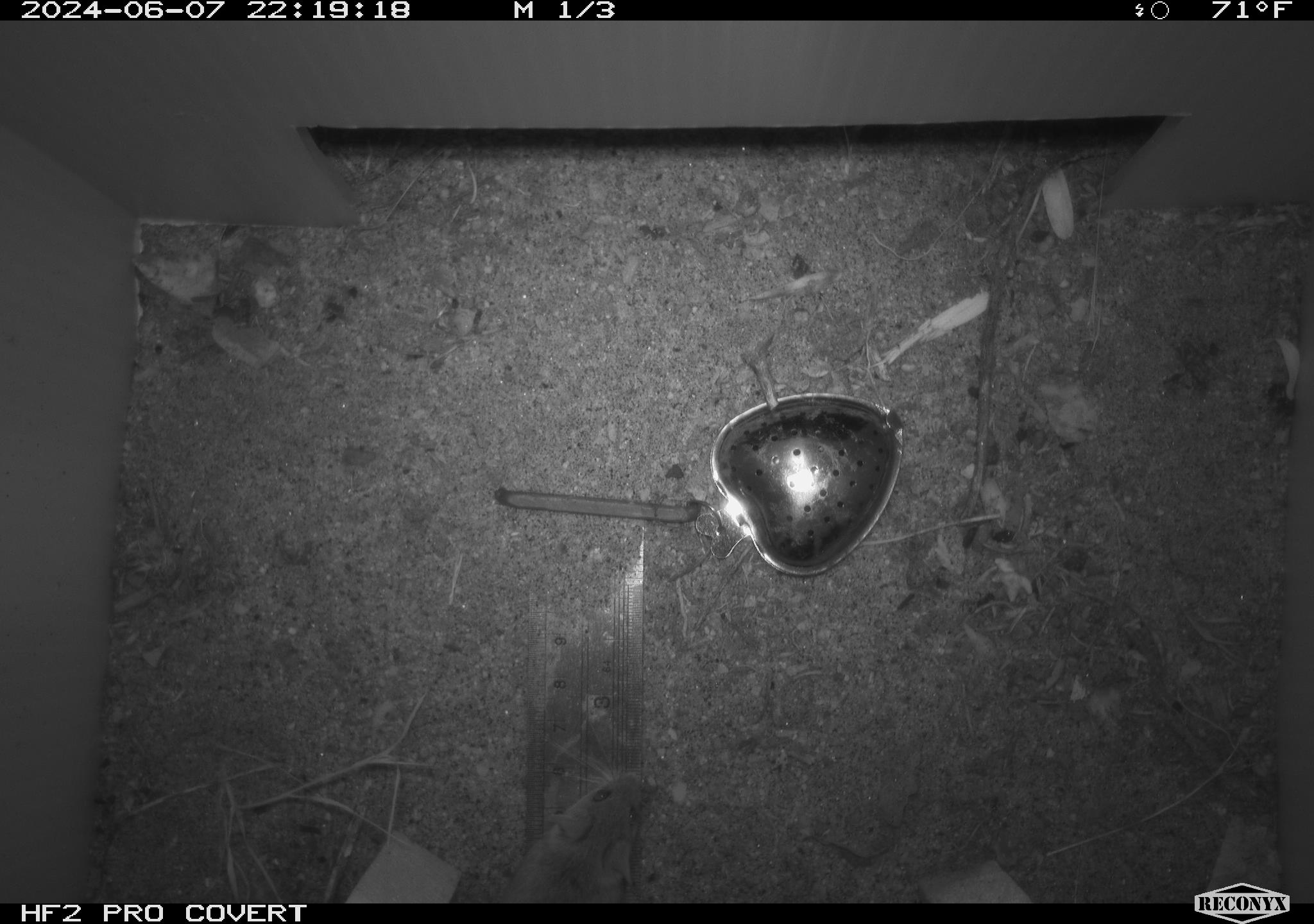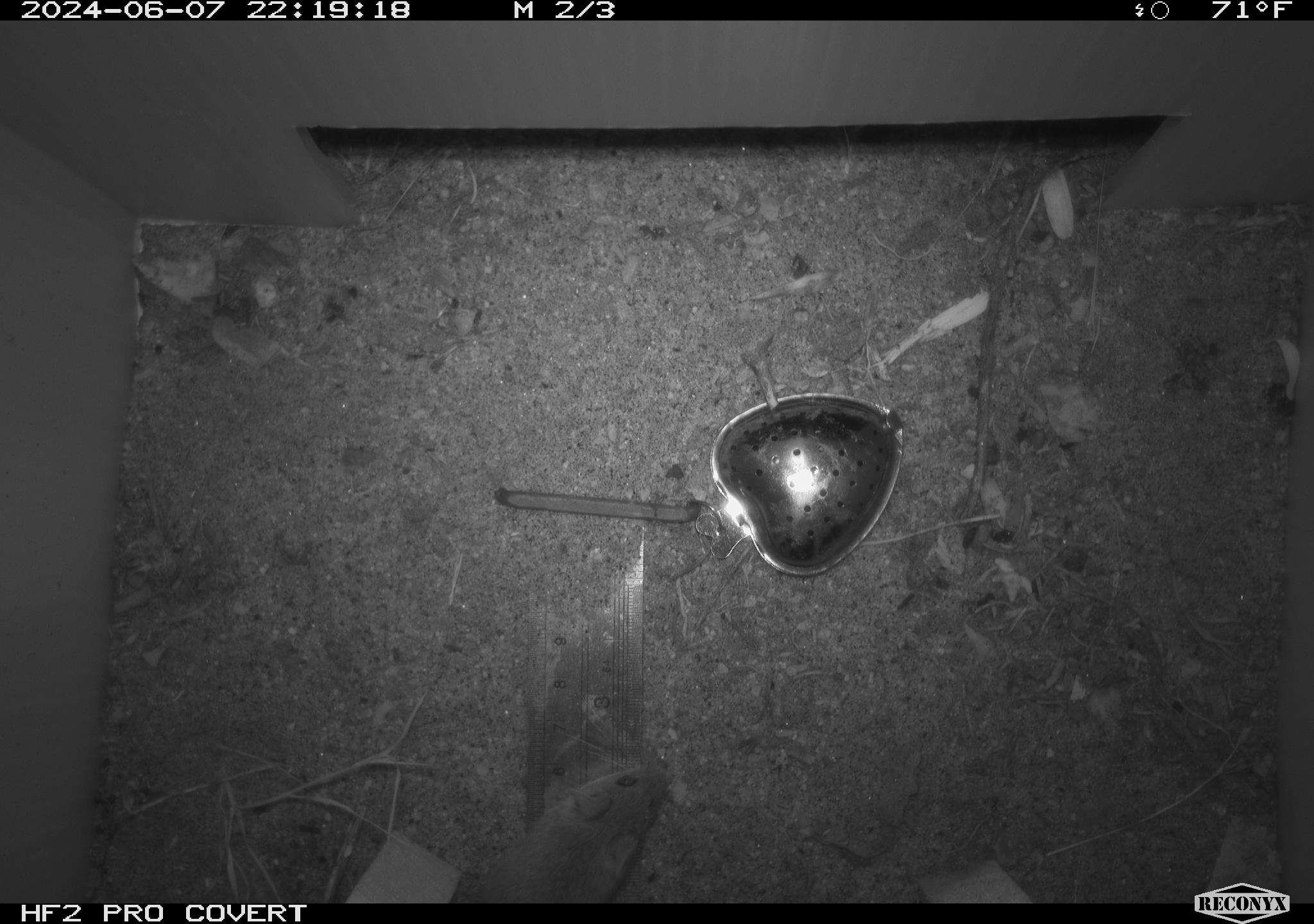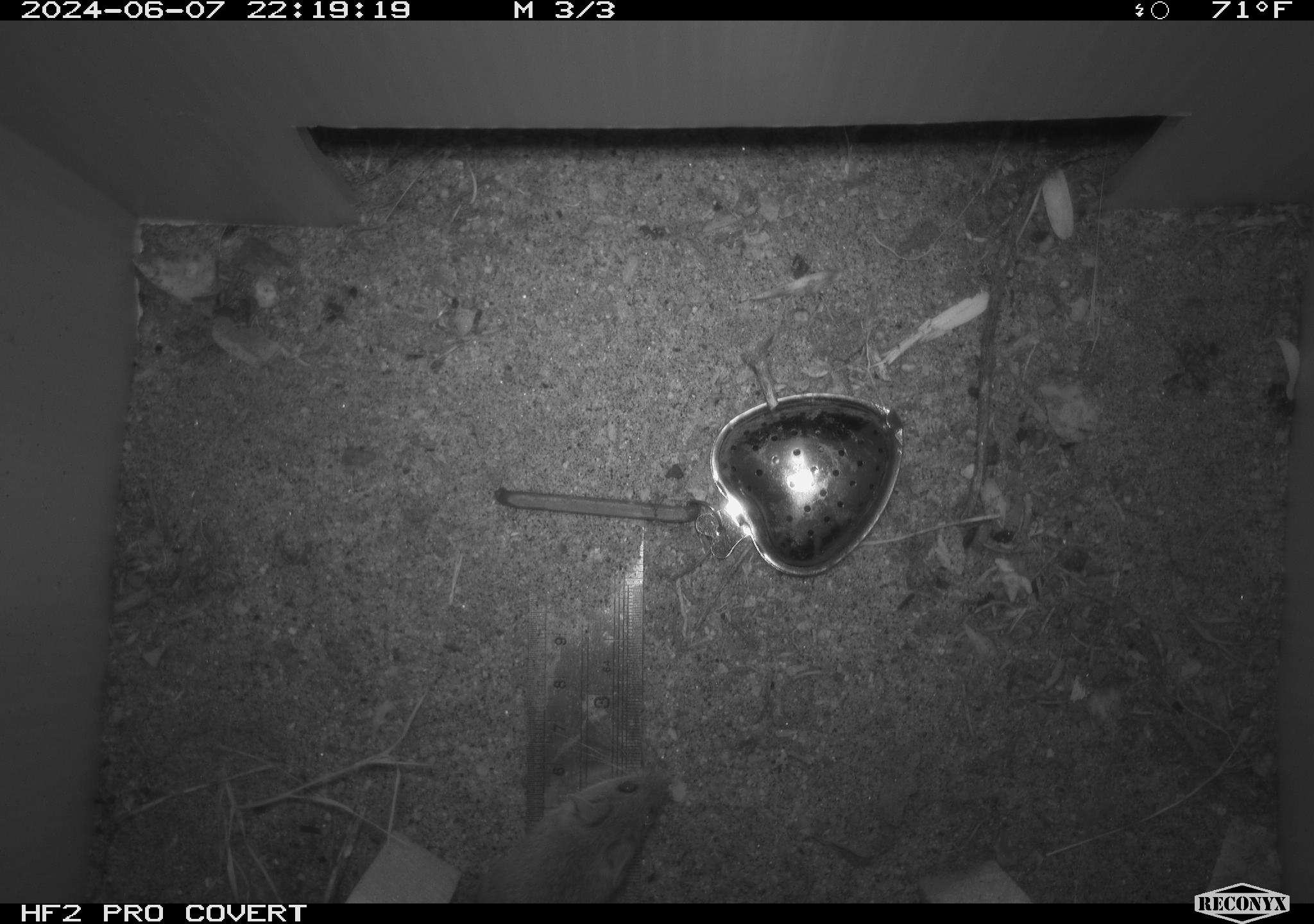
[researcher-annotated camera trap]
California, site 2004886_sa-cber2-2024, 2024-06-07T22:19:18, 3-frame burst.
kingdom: Animalia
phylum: Chordata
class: Mammalia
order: Rodentia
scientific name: Rodentia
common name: mouse species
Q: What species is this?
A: Mouse species (Rodentia).